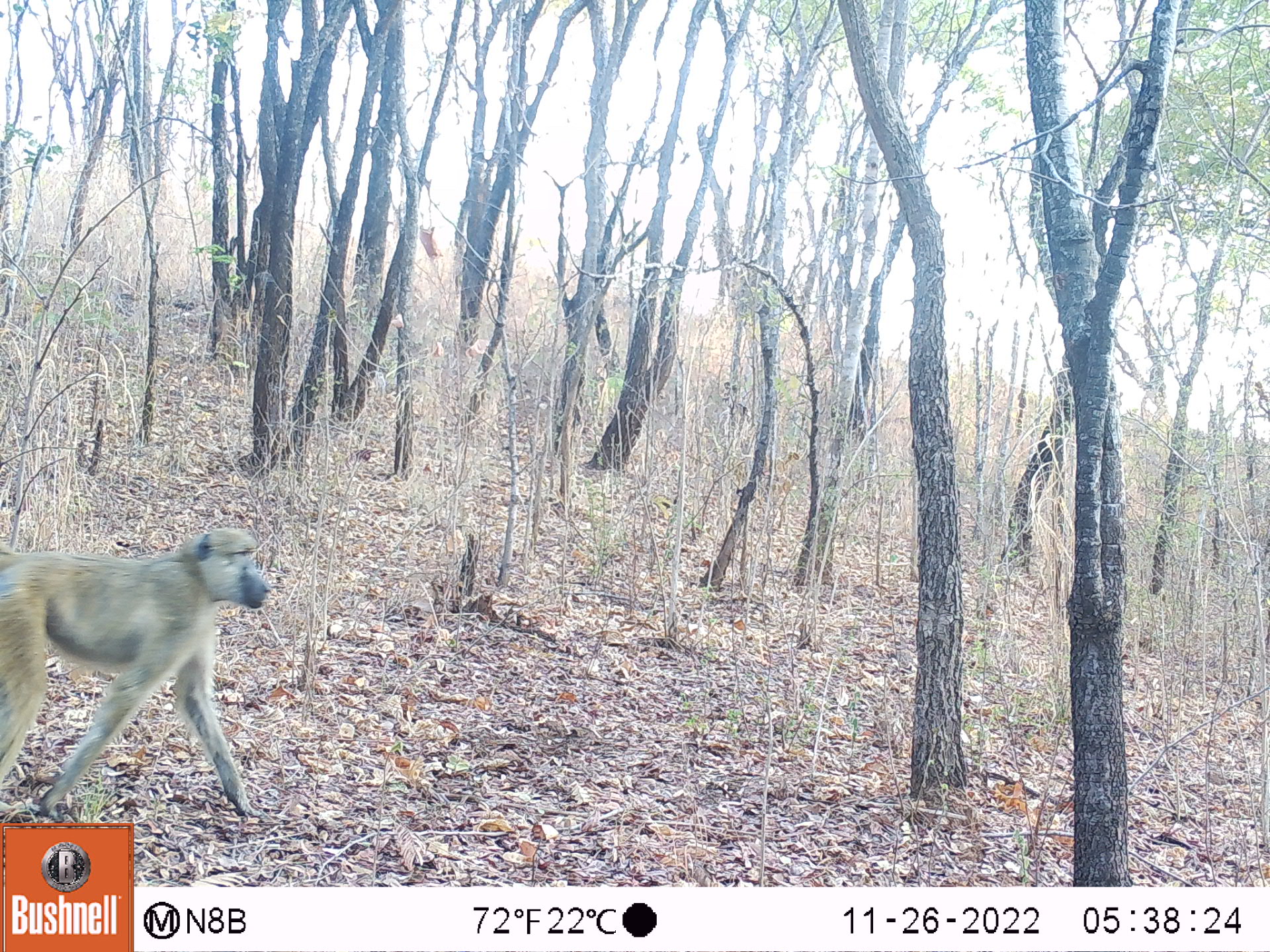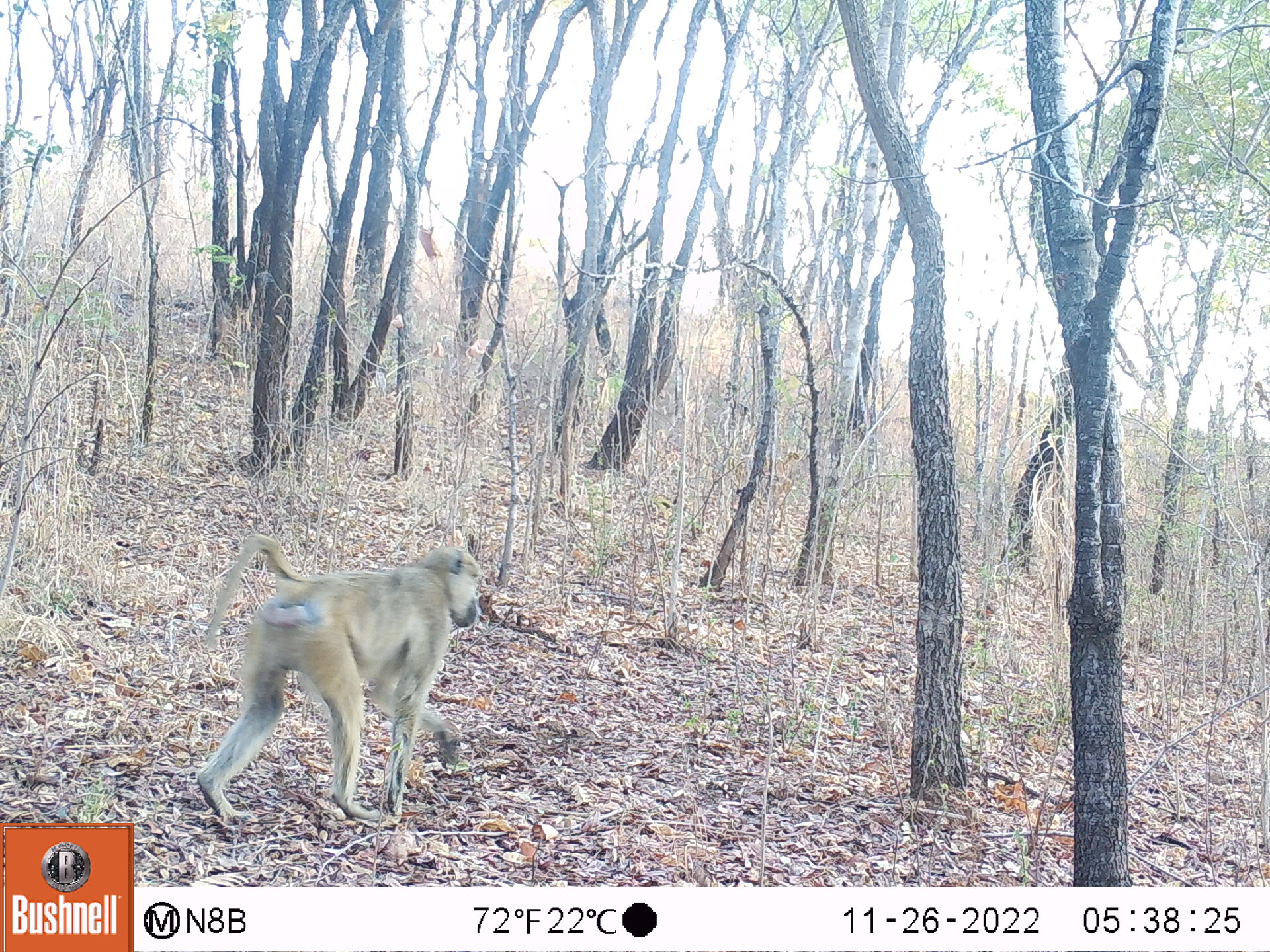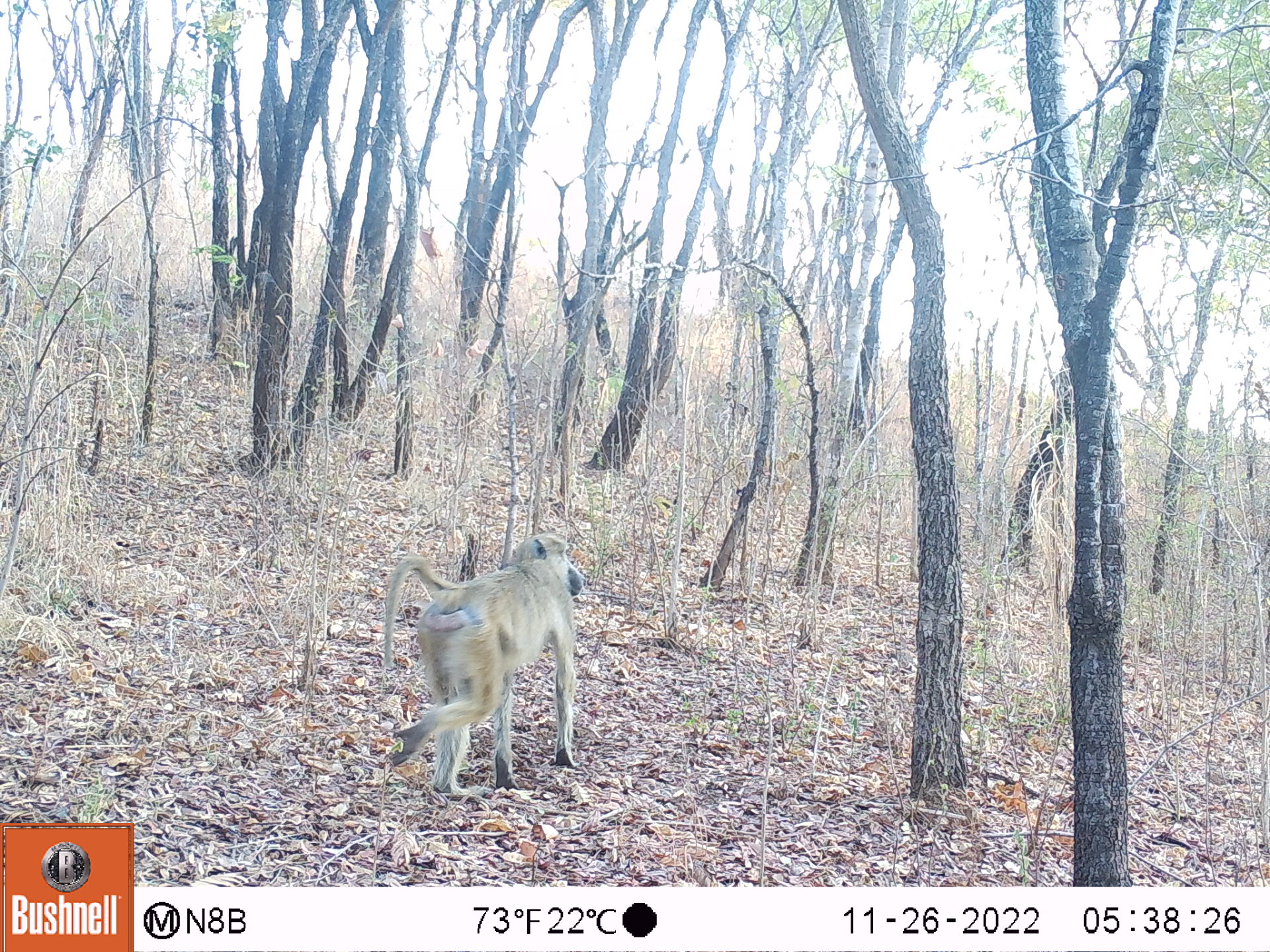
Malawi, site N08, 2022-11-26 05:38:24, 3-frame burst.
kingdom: Animalia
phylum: Chordata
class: Mammalia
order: Primates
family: Cercopithecidae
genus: Papio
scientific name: Papio cynocephalus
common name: yellow baboon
Yellow baboon (Papio cynocephalus), count 1.